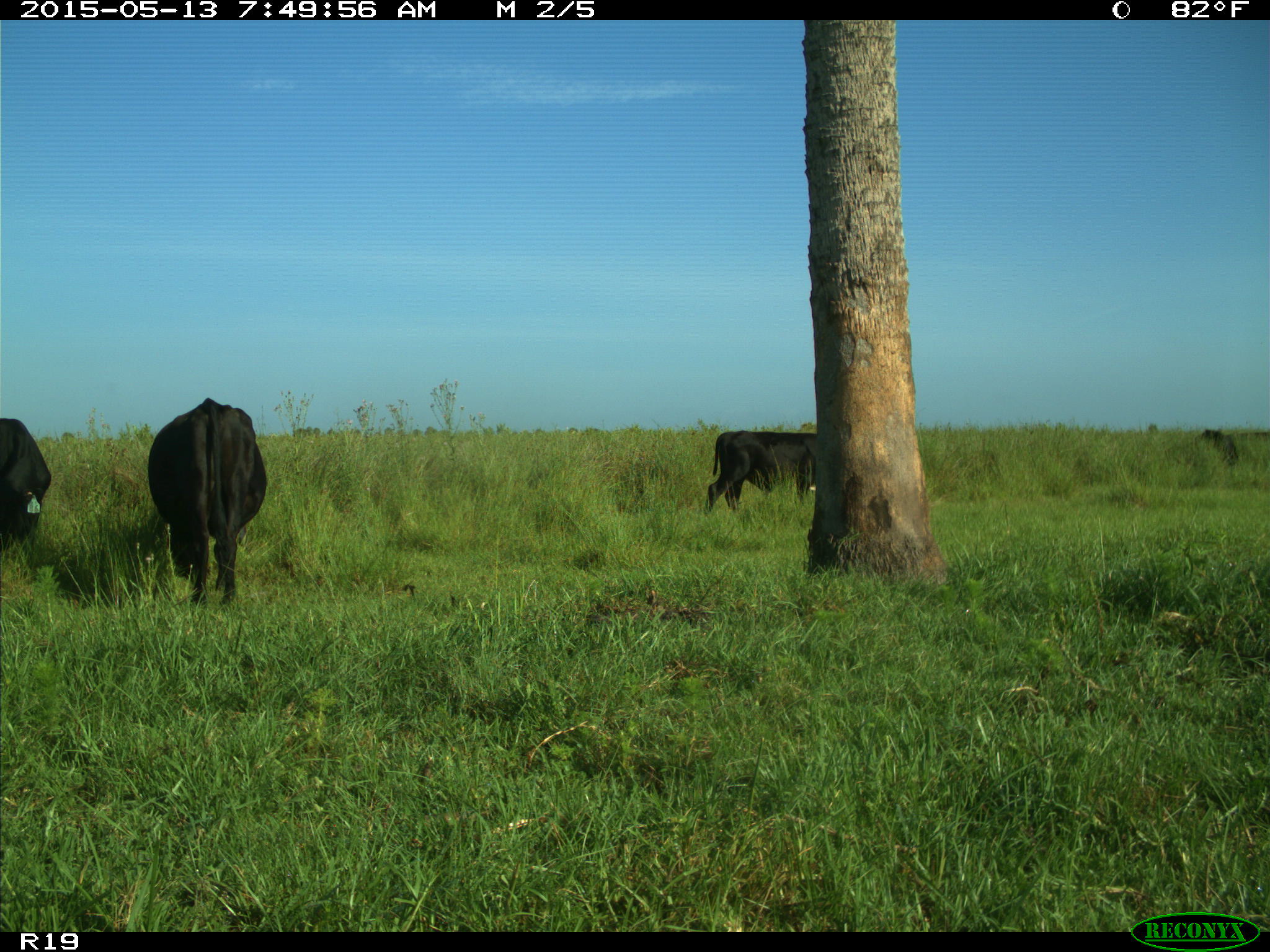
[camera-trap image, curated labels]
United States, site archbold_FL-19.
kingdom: Animalia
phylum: Chordata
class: Mammalia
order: Artiodactyla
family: Bovidae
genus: Bos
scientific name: Bos taurus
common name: domestic cow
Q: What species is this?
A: Bos taurus (domestic cow).